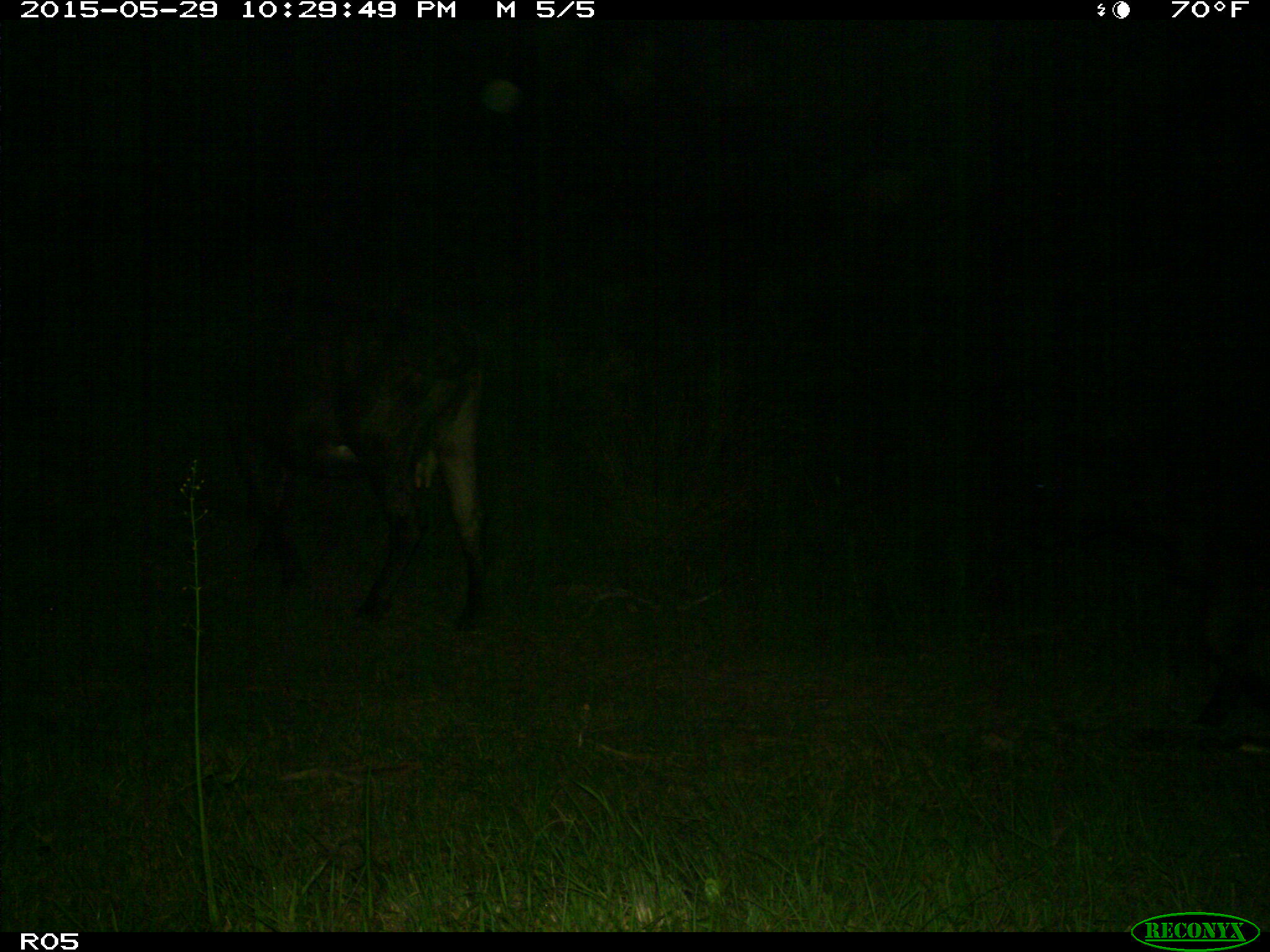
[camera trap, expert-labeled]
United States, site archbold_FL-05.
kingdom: Animalia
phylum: Chordata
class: Mammalia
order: Artiodactyla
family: Bovidae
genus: Bos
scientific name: Bos taurus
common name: domestic cow